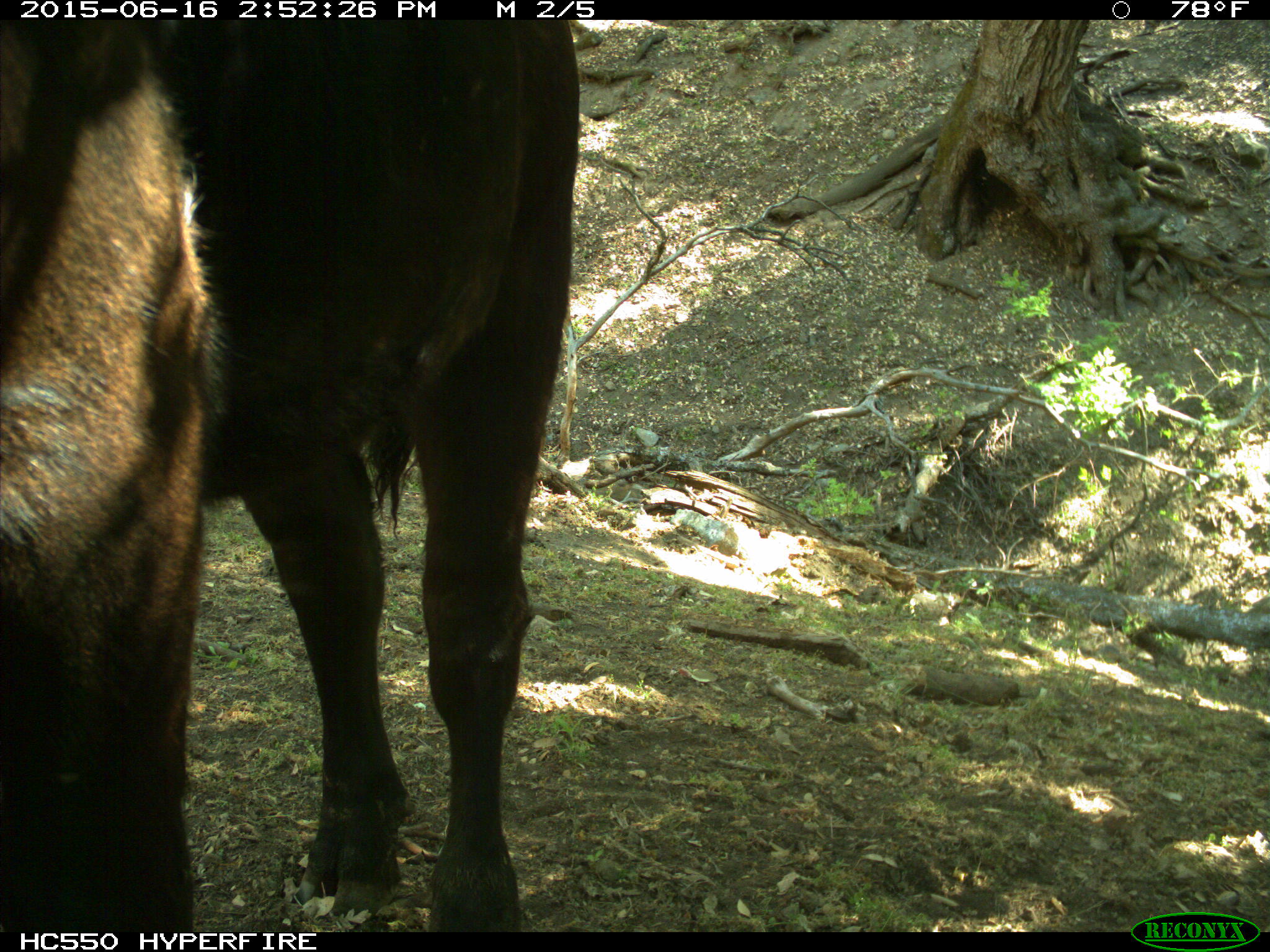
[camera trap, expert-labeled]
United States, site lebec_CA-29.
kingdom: Animalia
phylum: Chordata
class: Mammalia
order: Artiodactyla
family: Bovidae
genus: Bos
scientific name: Bos taurus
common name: domestic cow